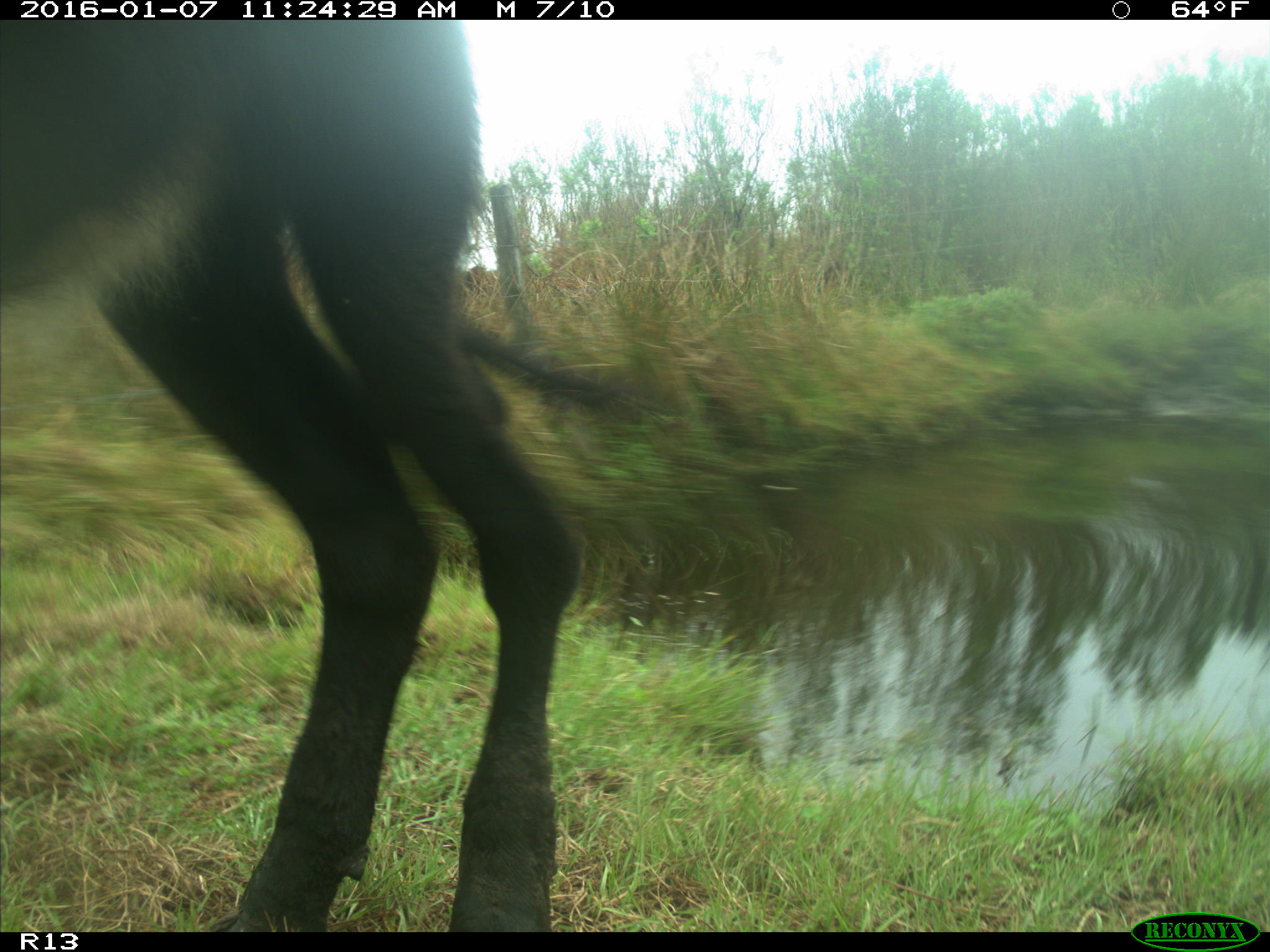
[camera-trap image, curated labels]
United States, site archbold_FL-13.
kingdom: Animalia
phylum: Chordata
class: Mammalia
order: Artiodactyla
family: Bovidae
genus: Bos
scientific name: Bos taurus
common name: domestic cow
Bos taurus (domestic cow).